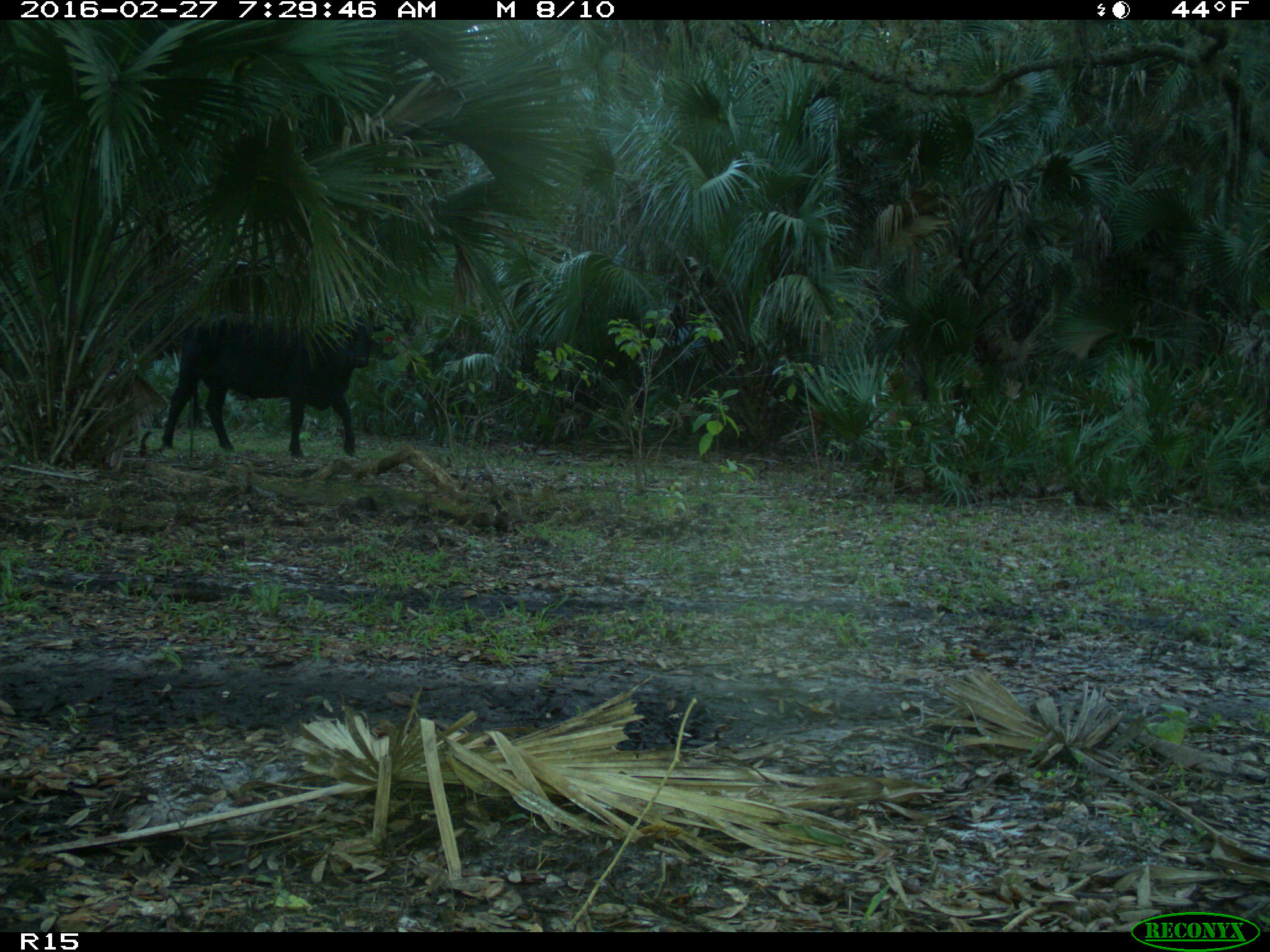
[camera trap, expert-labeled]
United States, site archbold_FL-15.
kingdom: Animalia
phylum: Chordata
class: Mammalia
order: Artiodactyla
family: Bovidae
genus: Bos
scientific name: Bos taurus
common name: domestic cow